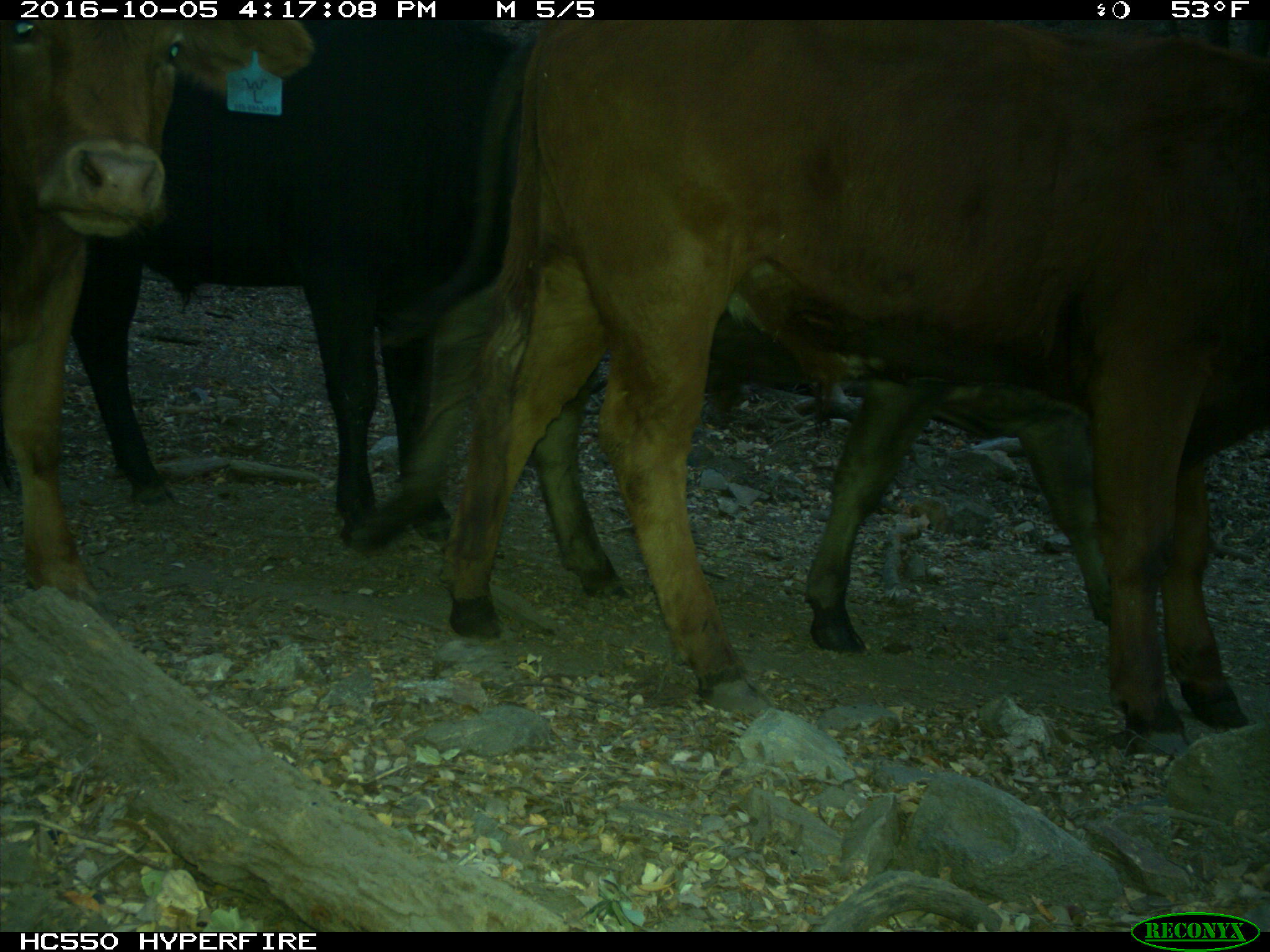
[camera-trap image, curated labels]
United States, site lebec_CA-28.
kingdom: Animalia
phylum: Chordata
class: Mammalia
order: Artiodactyla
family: Bovidae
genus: Bos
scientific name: Bos taurus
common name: domestic cow